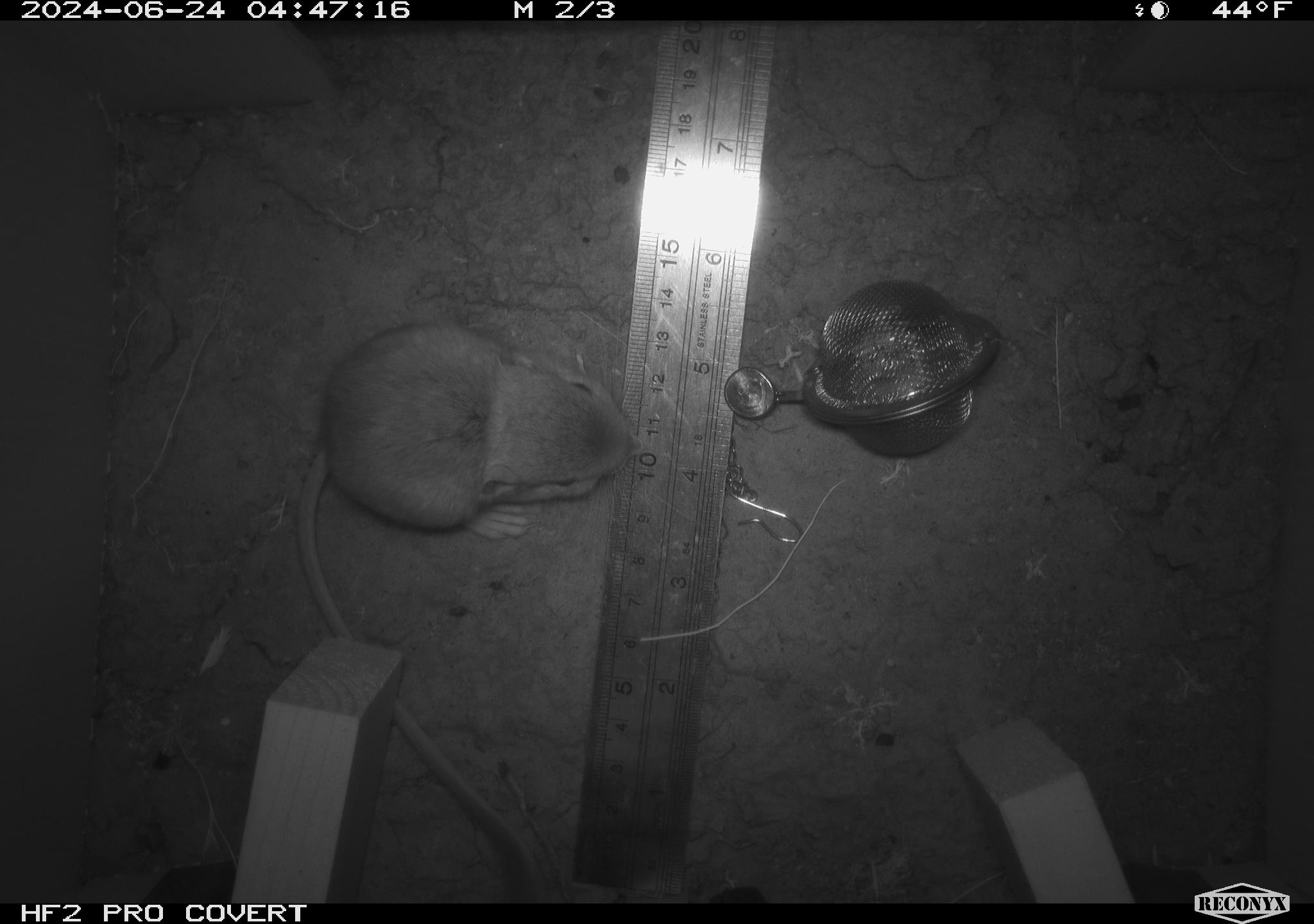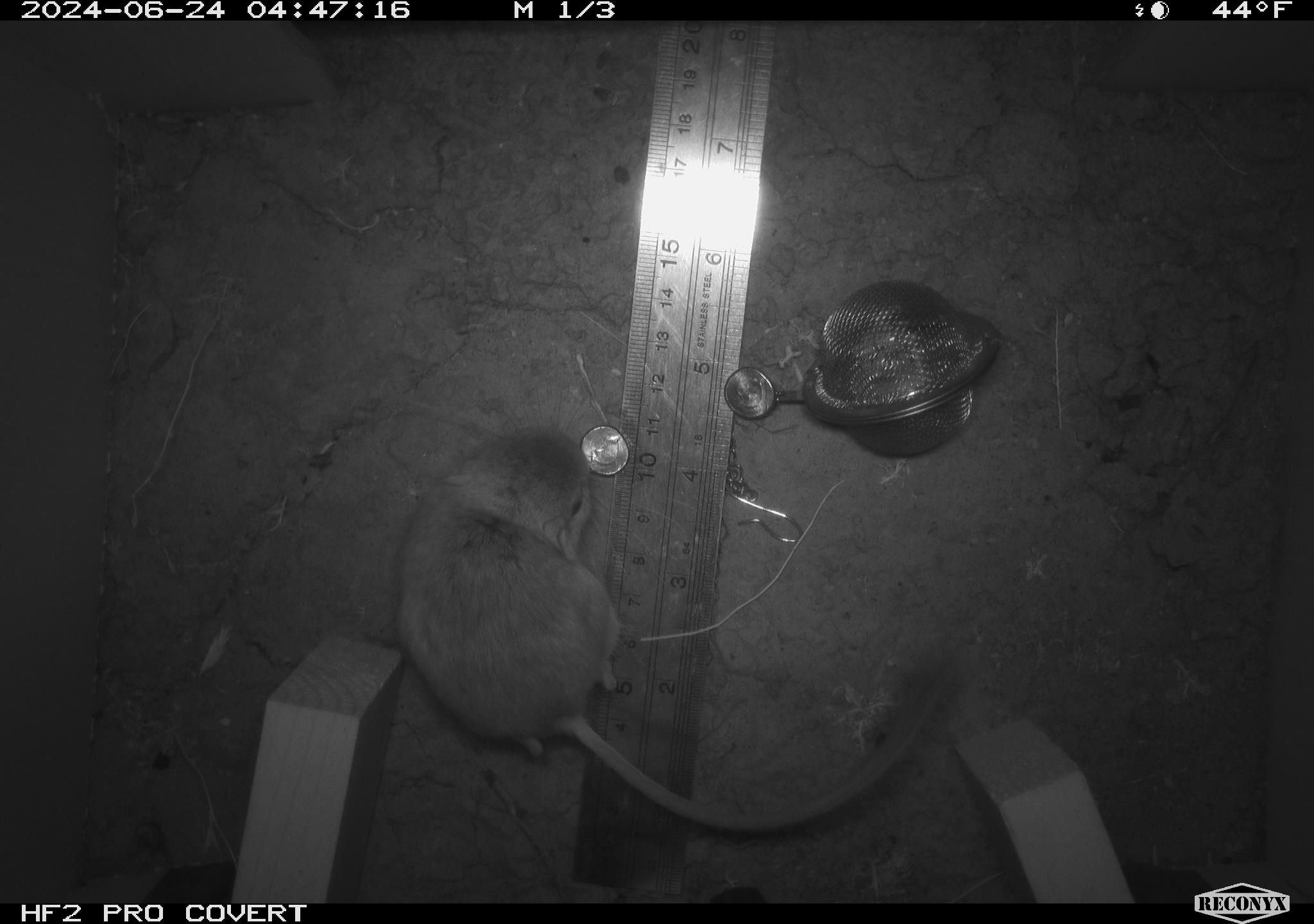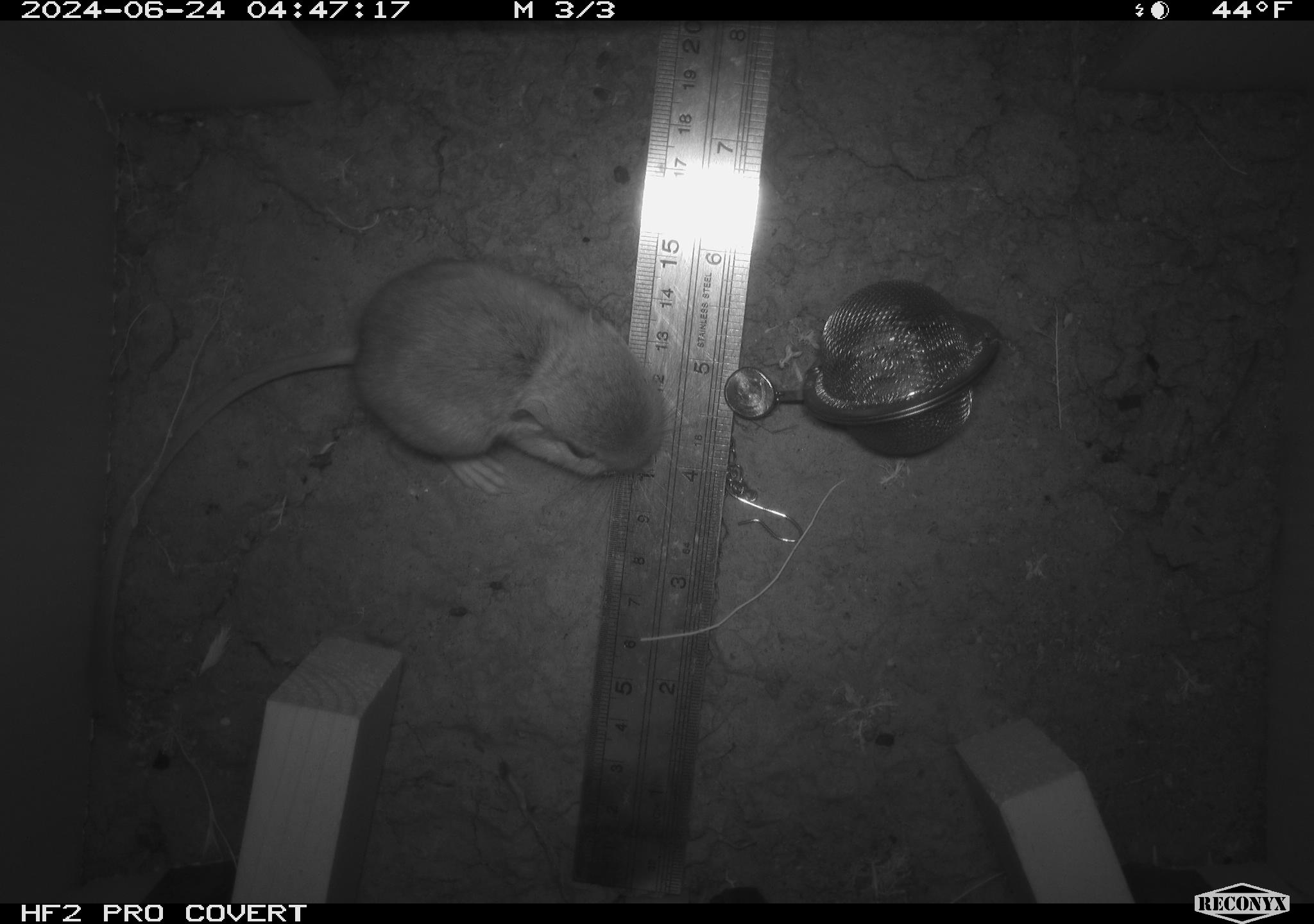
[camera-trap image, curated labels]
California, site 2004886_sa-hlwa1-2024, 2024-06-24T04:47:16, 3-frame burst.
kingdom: Animalia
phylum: Chordata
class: Mammalia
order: Rodentia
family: Heteromyidae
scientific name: Heteromyidae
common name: kangaroo rats and pocket mice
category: heteromyidae family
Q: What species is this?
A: Heteromyidae family (kangaroo rats and pocket mice) (Heteromyidae).